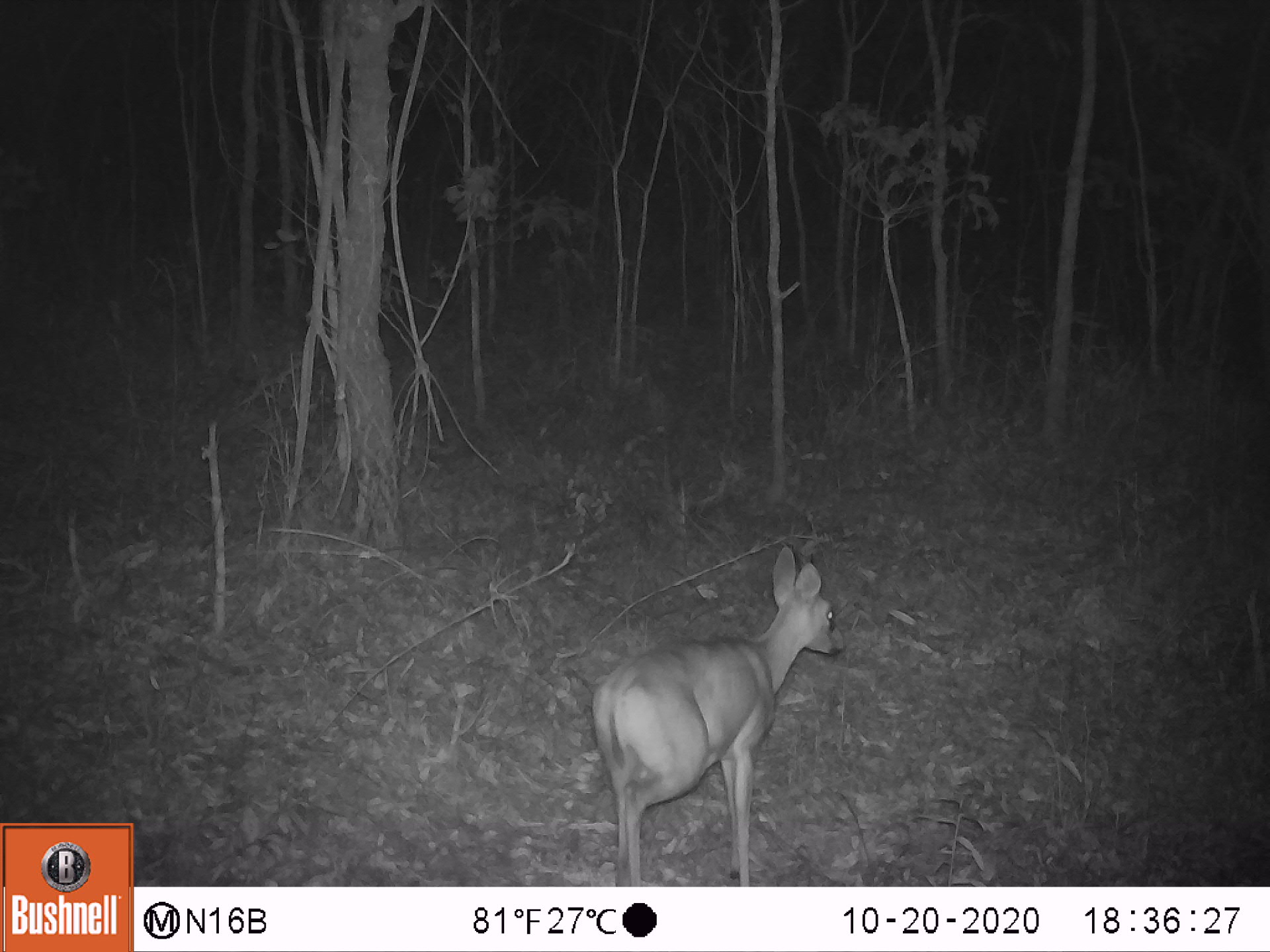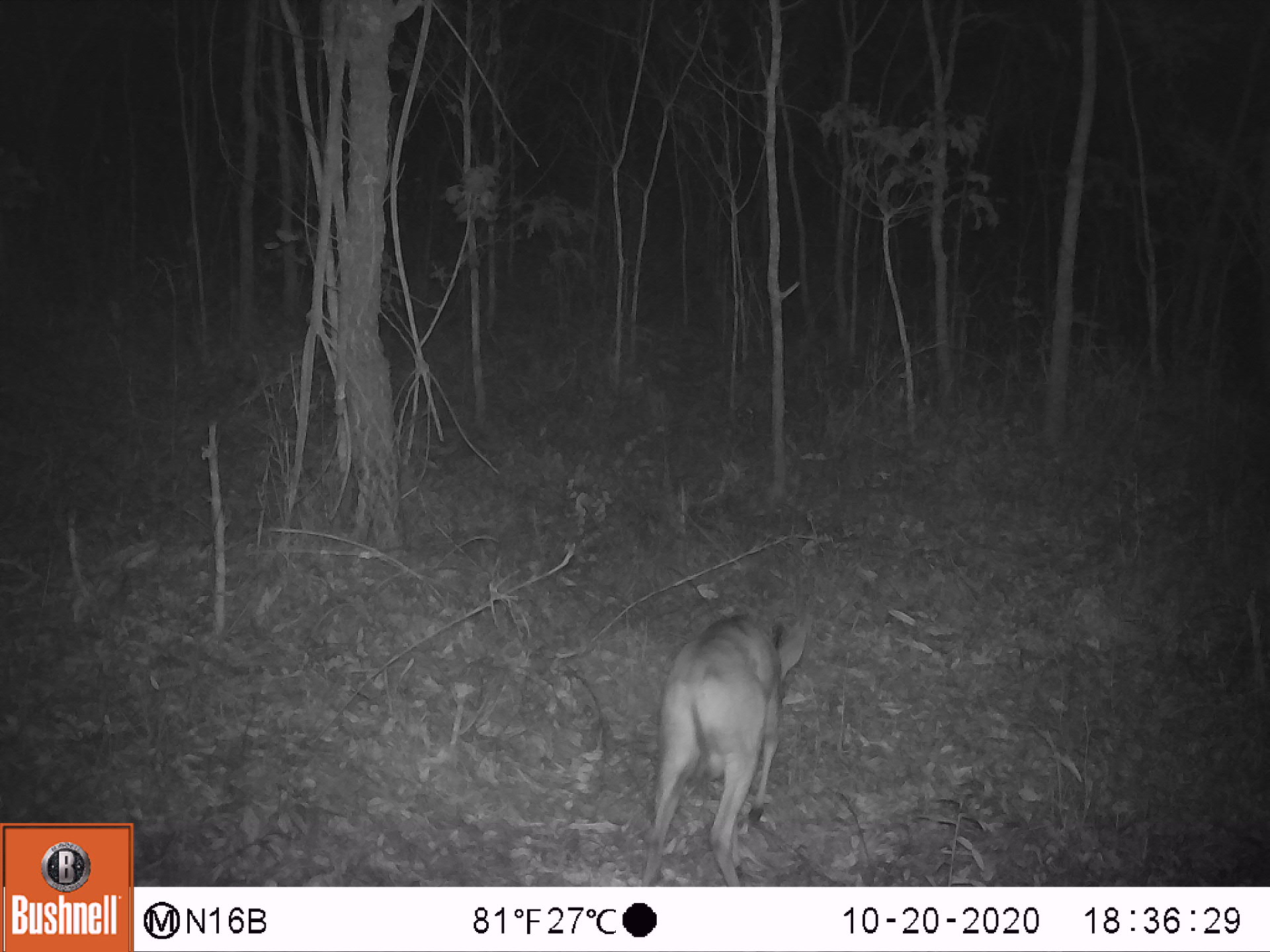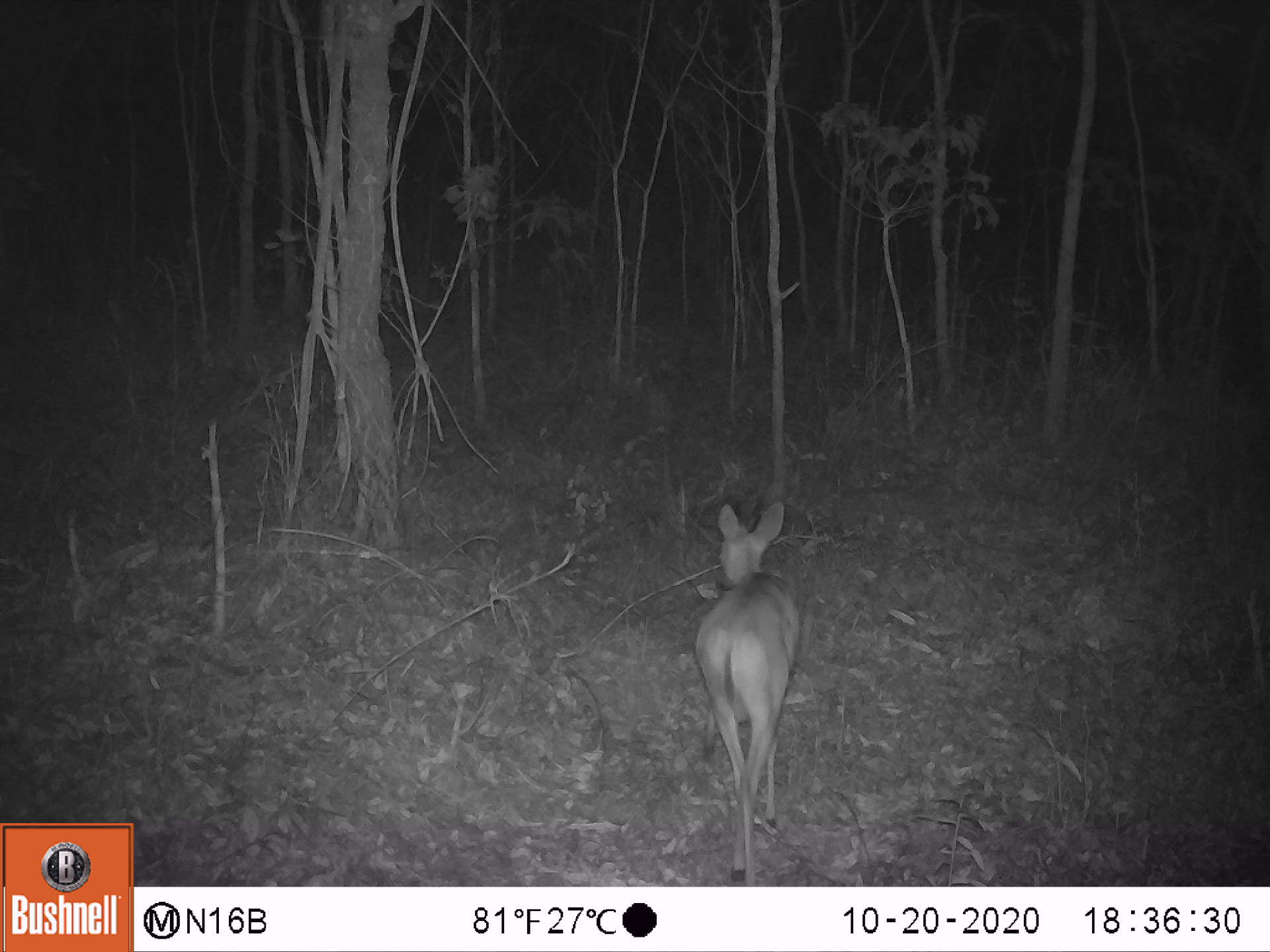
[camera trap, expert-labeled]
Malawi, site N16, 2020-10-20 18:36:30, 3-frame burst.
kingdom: Animalia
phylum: Chordata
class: Mammalia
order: Artiodactyla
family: Bovidae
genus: Sylvicapra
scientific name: Sylvicapra grimmia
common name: common duiker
Common duiker (Sylvicapra grimmia), count 1.